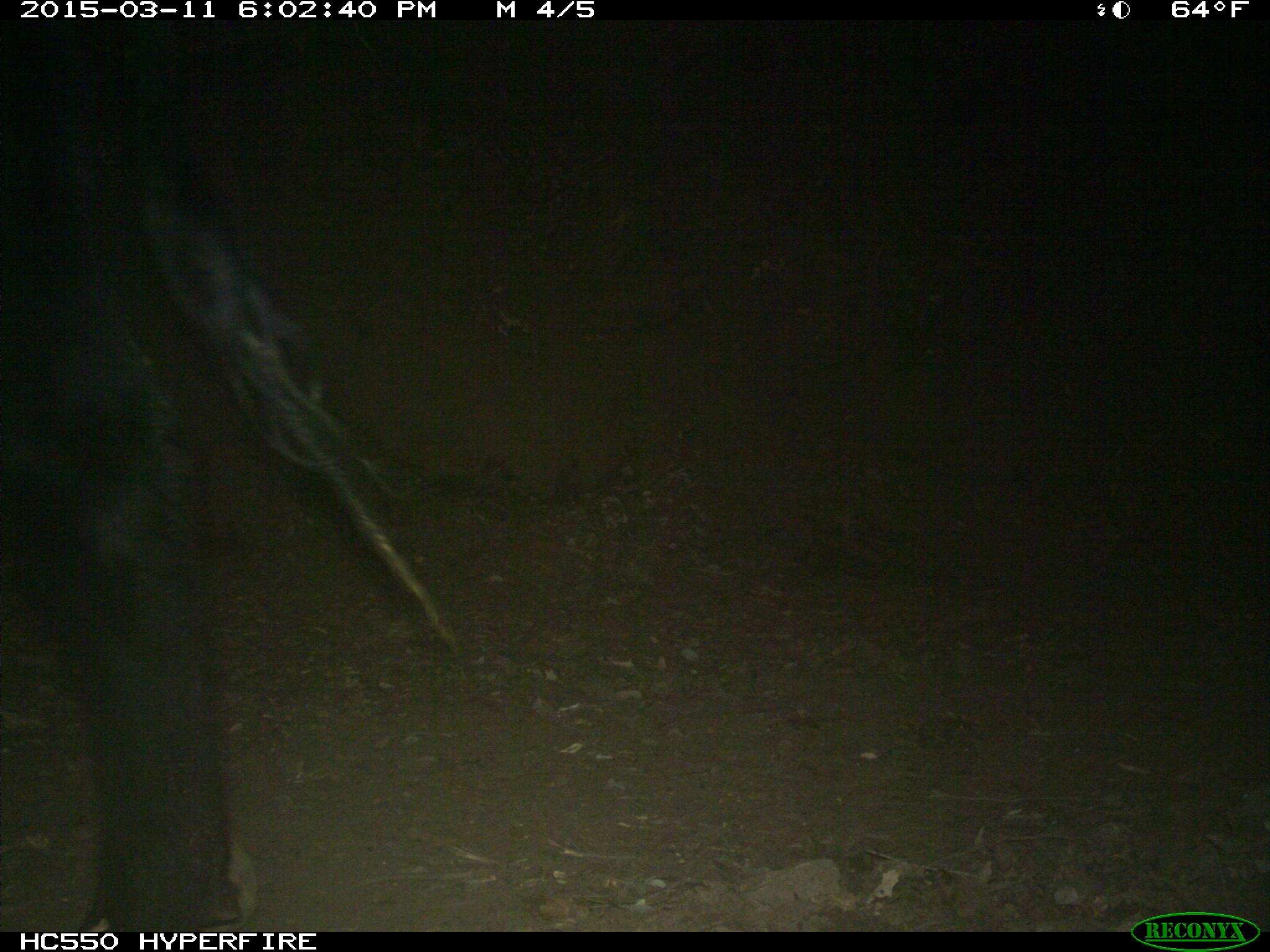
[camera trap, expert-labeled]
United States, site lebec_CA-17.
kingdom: Animalia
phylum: Chordata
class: Mammalia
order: Artiodactyla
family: Bovidae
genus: Bos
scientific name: Bos taurus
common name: domestic cow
Bos taurus (domestic cow).